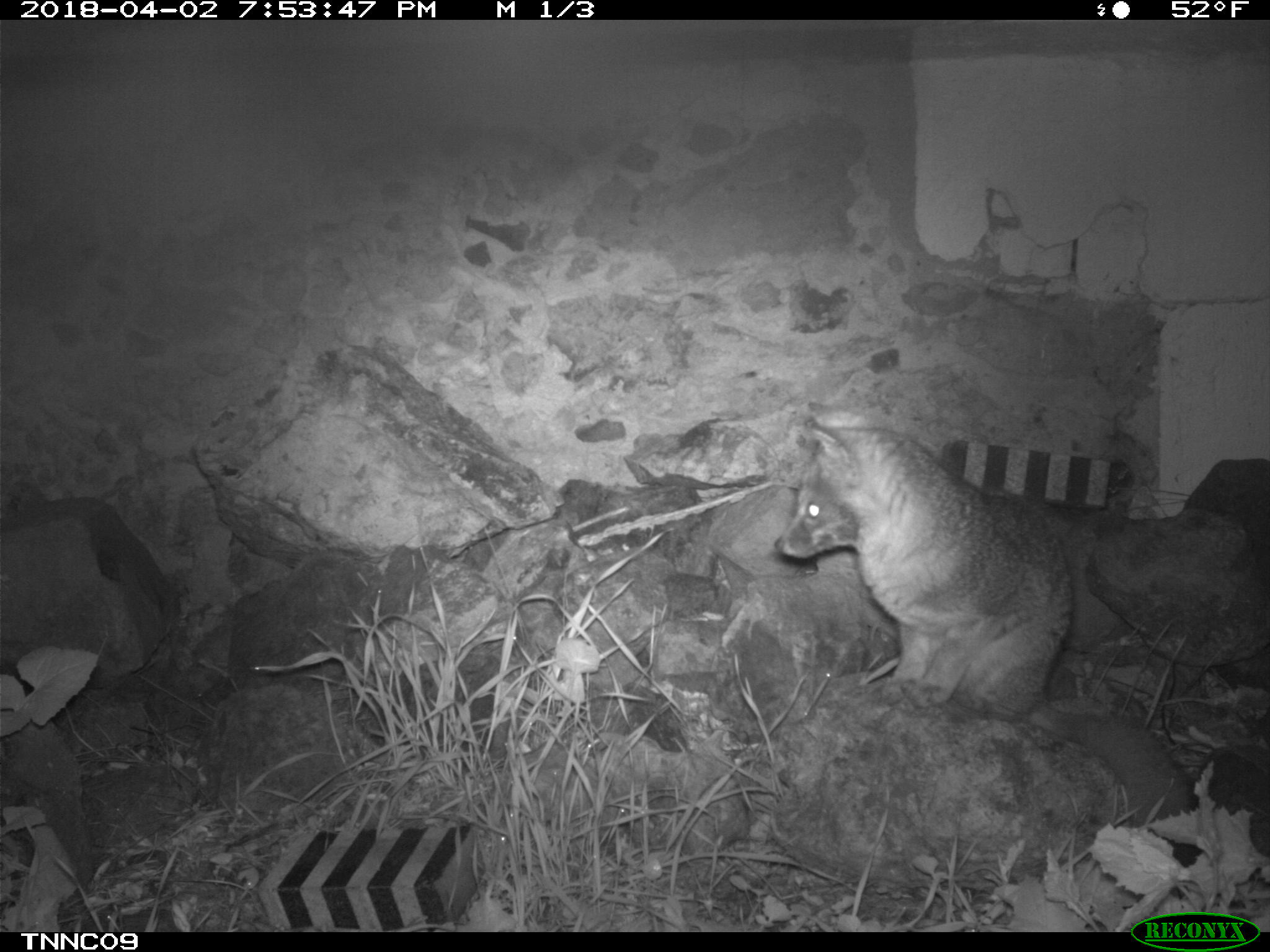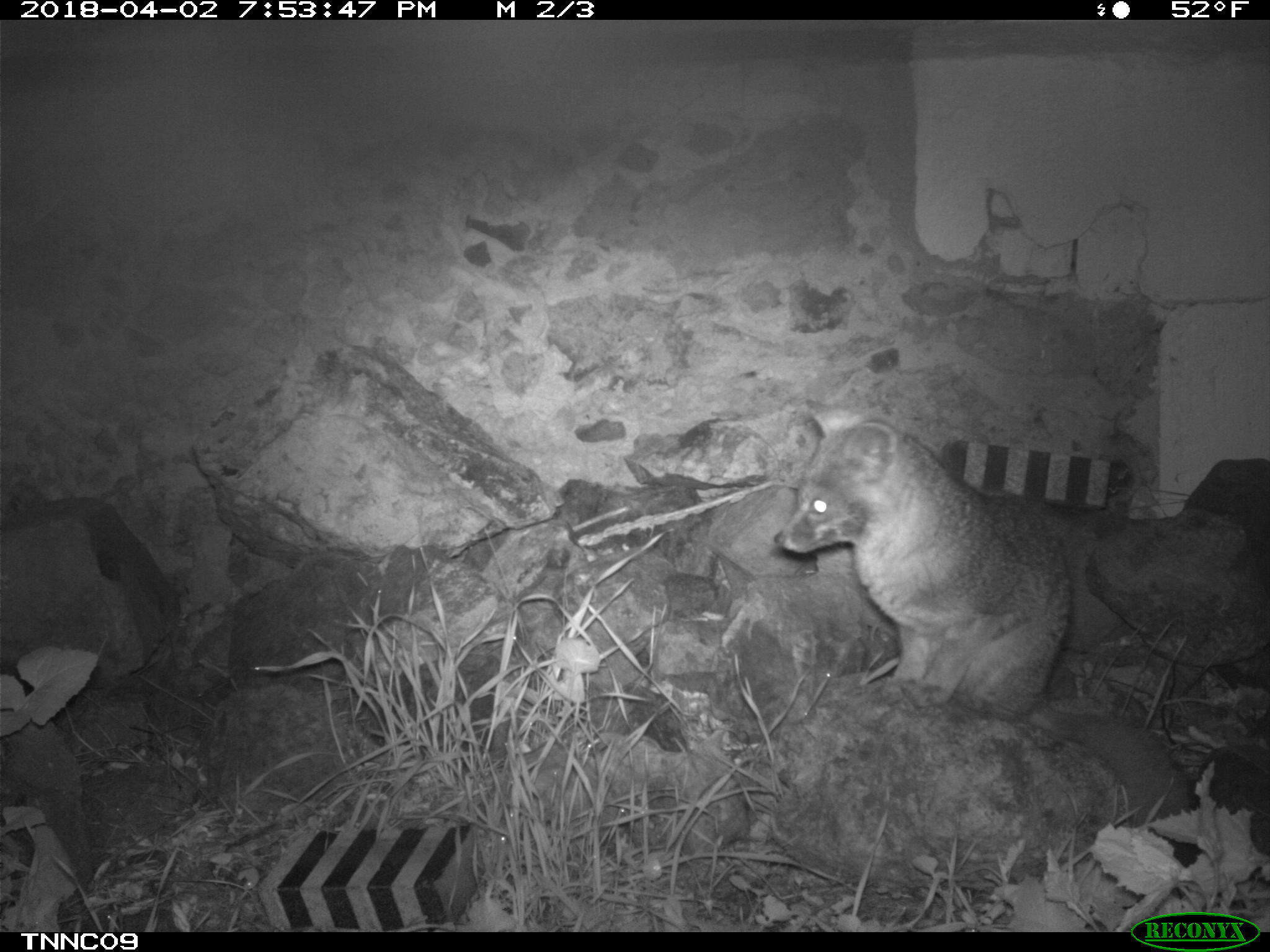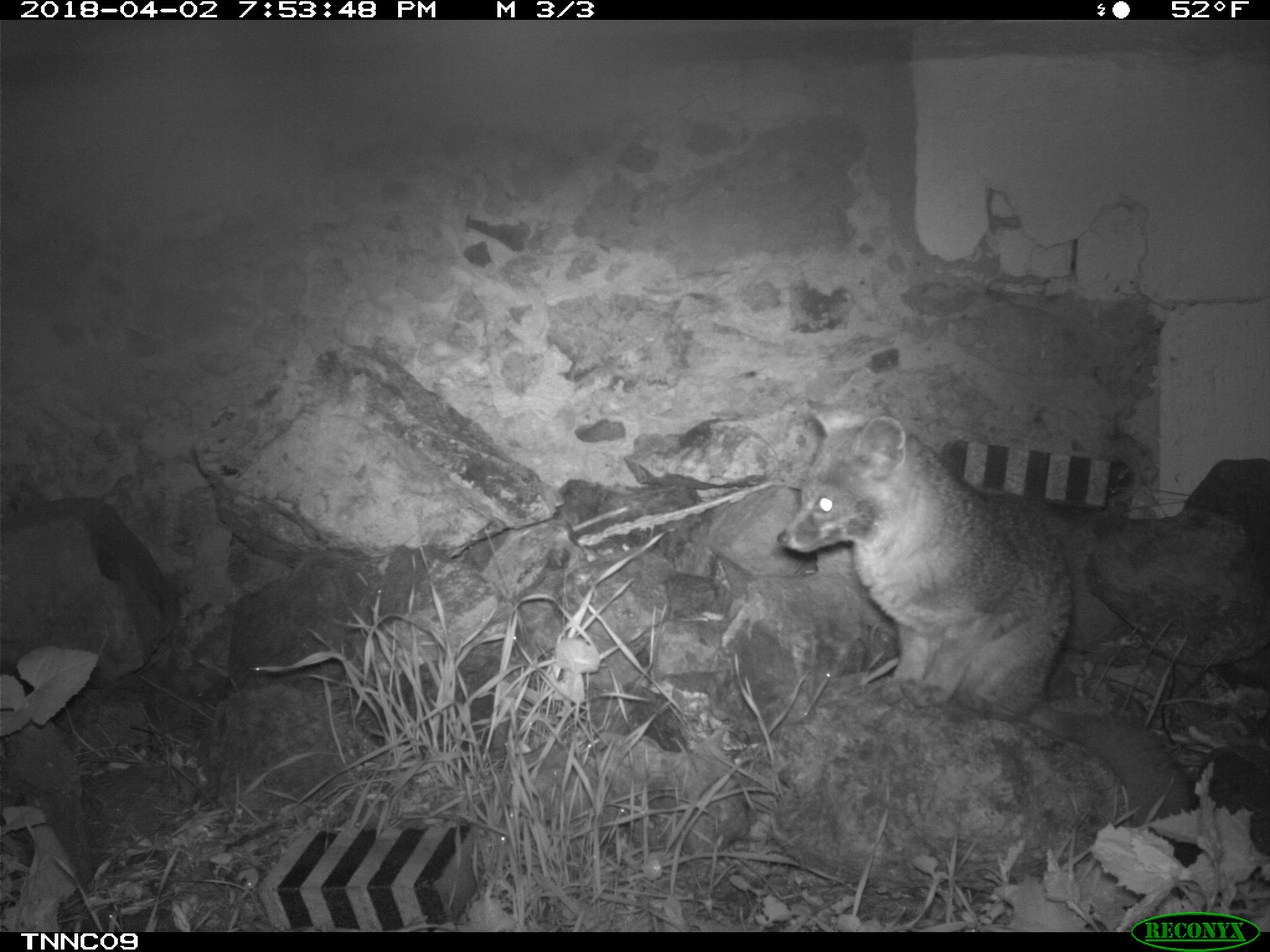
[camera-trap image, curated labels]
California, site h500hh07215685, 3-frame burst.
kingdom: Animalia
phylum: Chordata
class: Mammalia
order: Carnivora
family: Canidae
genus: Urocyon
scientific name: Urocyon littoralis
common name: island fox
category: fox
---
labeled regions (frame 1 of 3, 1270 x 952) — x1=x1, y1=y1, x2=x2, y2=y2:
fox: x1=774, y1=400, x2=1189, y2=844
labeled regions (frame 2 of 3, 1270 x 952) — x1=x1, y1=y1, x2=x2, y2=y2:
fox: x1=770, y1=403, x2=1072, y2=720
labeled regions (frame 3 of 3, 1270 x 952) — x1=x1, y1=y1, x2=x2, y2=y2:
fox: x1=775, y1=397, x2=1197, y2=827